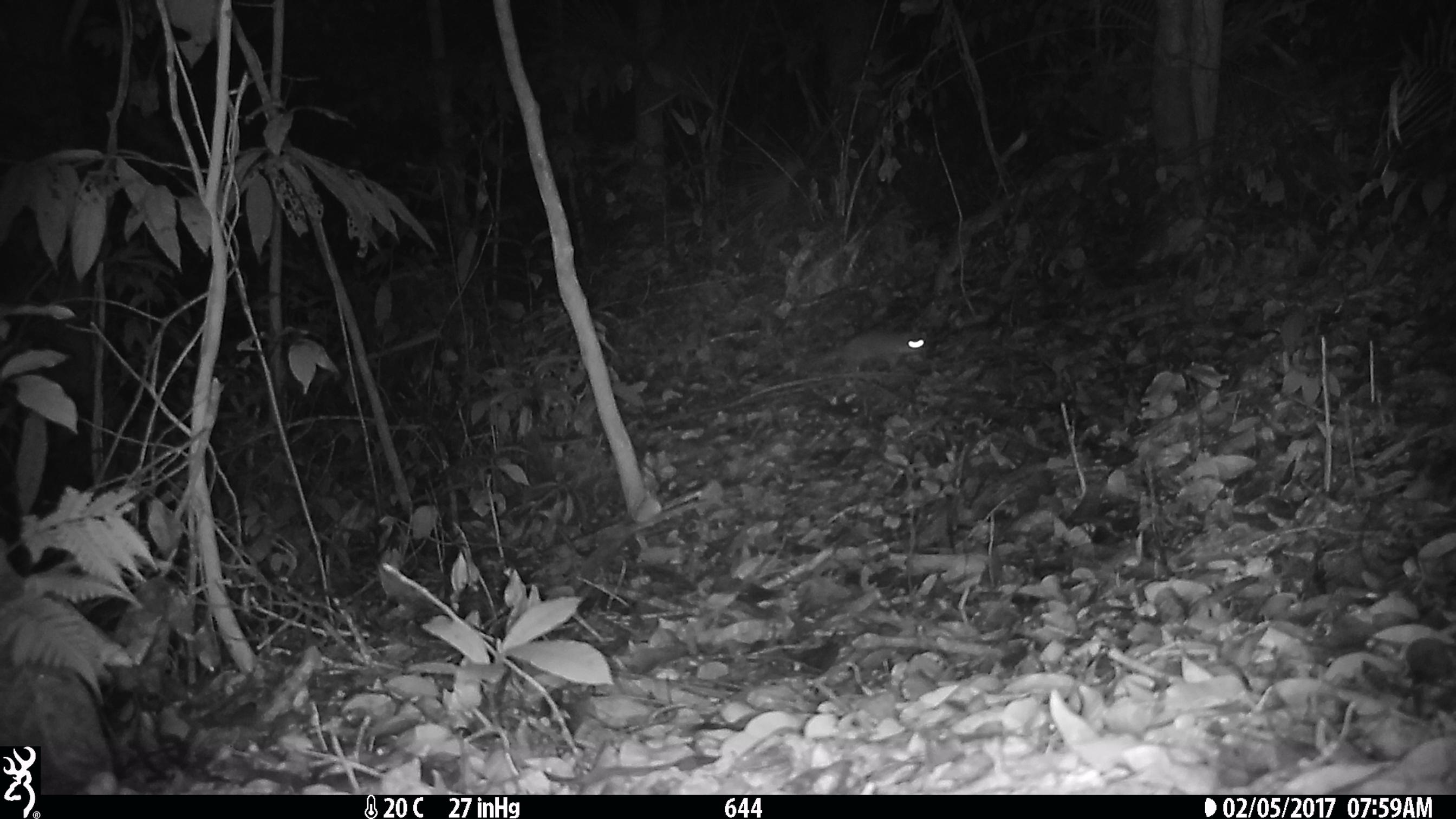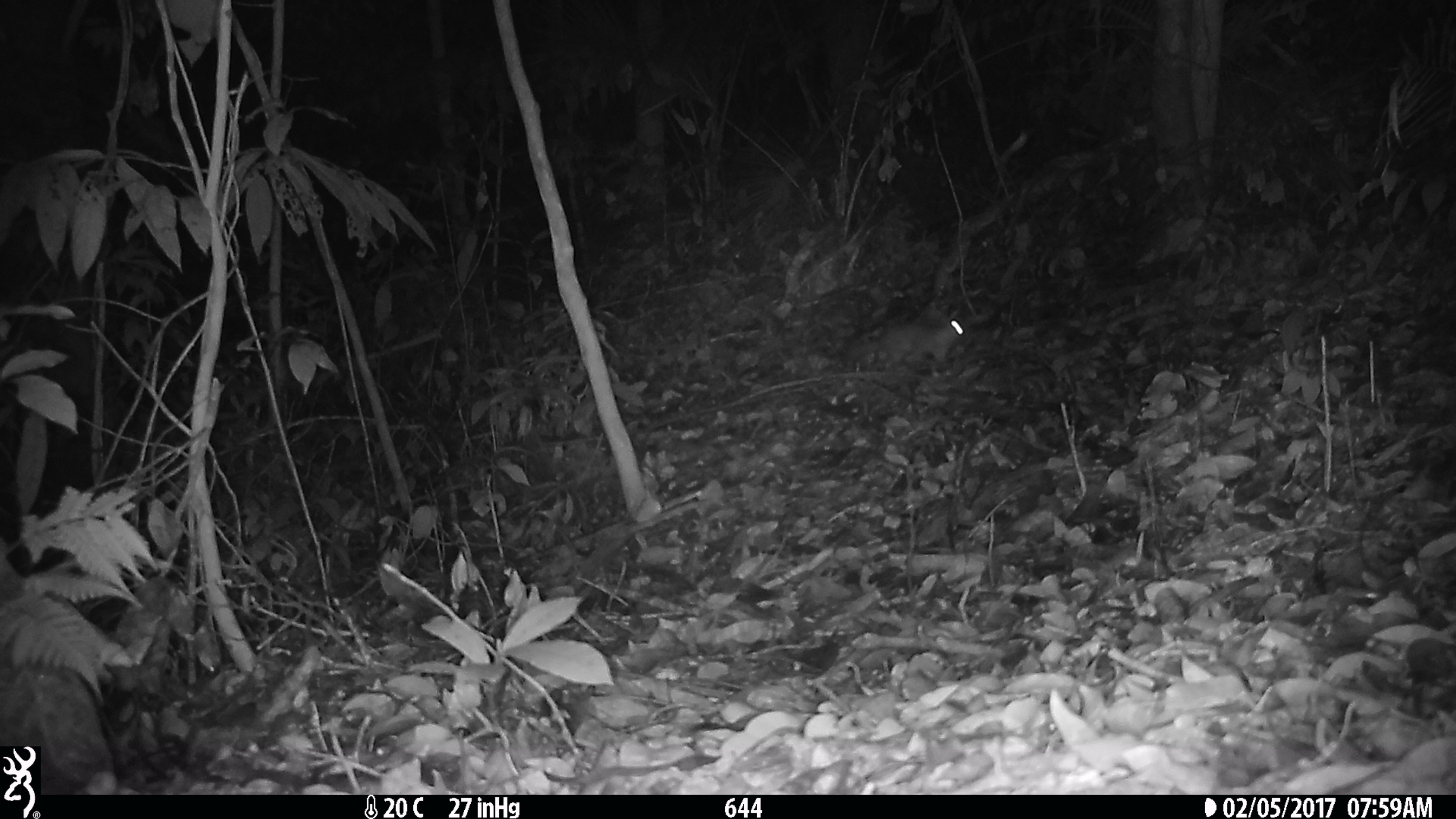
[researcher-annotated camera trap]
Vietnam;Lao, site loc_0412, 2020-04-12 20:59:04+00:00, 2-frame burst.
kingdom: Animalia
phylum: Chordata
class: Mammalia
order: Carnivora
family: Mustelidae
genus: Melogale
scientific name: Melogale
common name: ferret badger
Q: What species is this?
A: Ferret badger (Melogale).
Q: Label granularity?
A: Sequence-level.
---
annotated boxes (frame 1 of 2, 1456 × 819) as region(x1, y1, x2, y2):
ferret badger: region(797, 325, 929, 373)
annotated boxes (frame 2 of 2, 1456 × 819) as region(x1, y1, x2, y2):
ferret badger: region(852, 310, 966, 368)